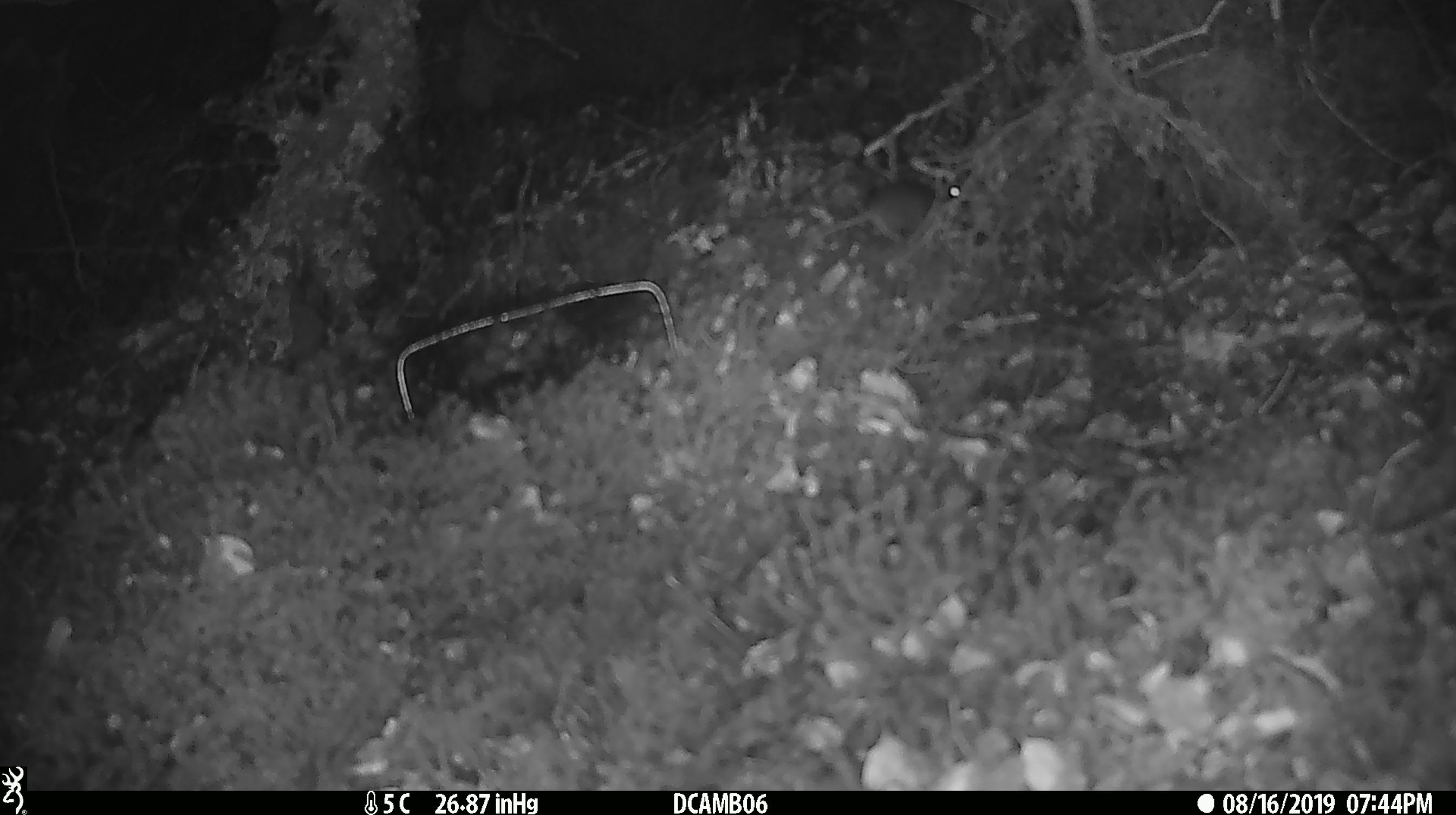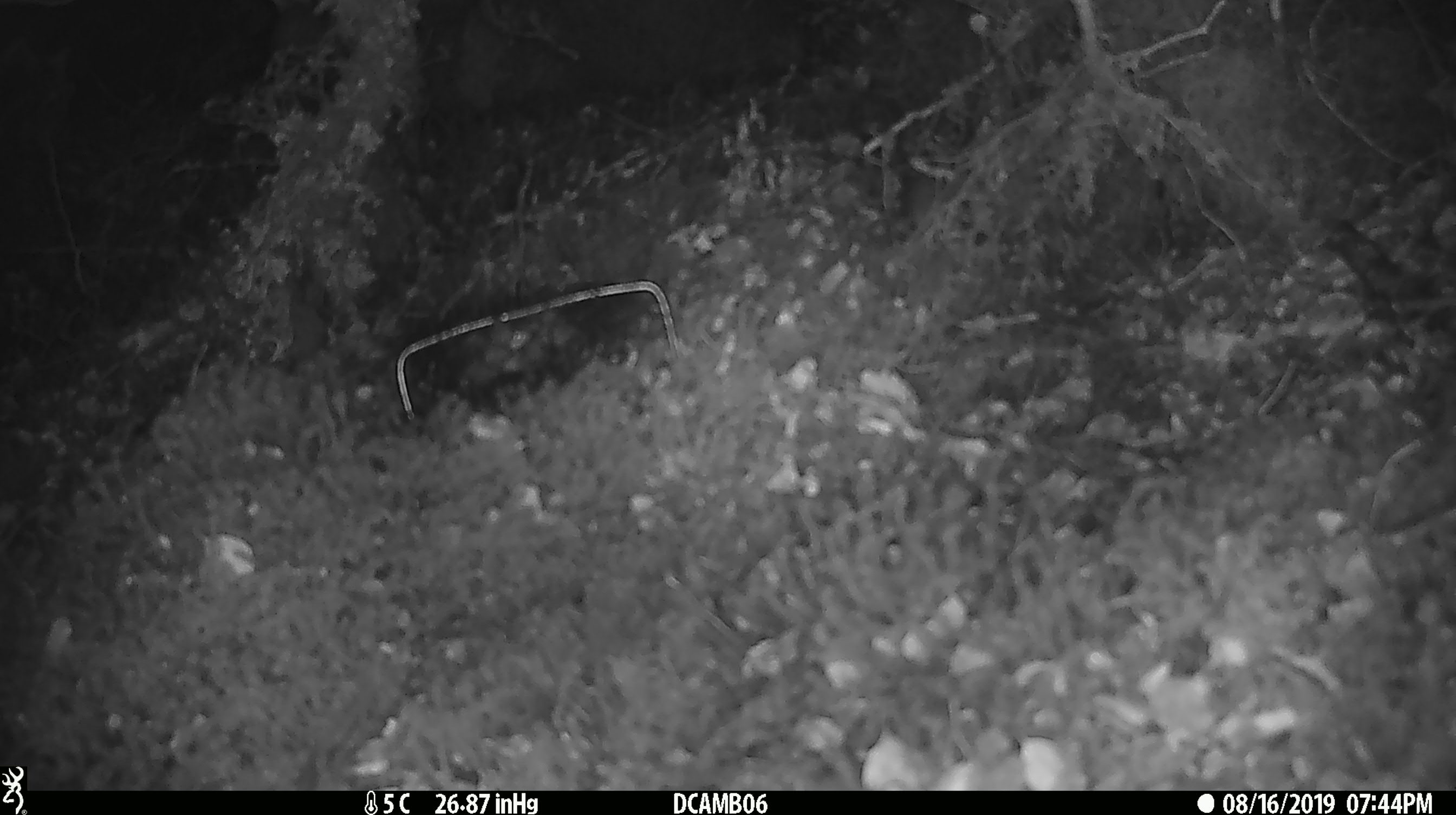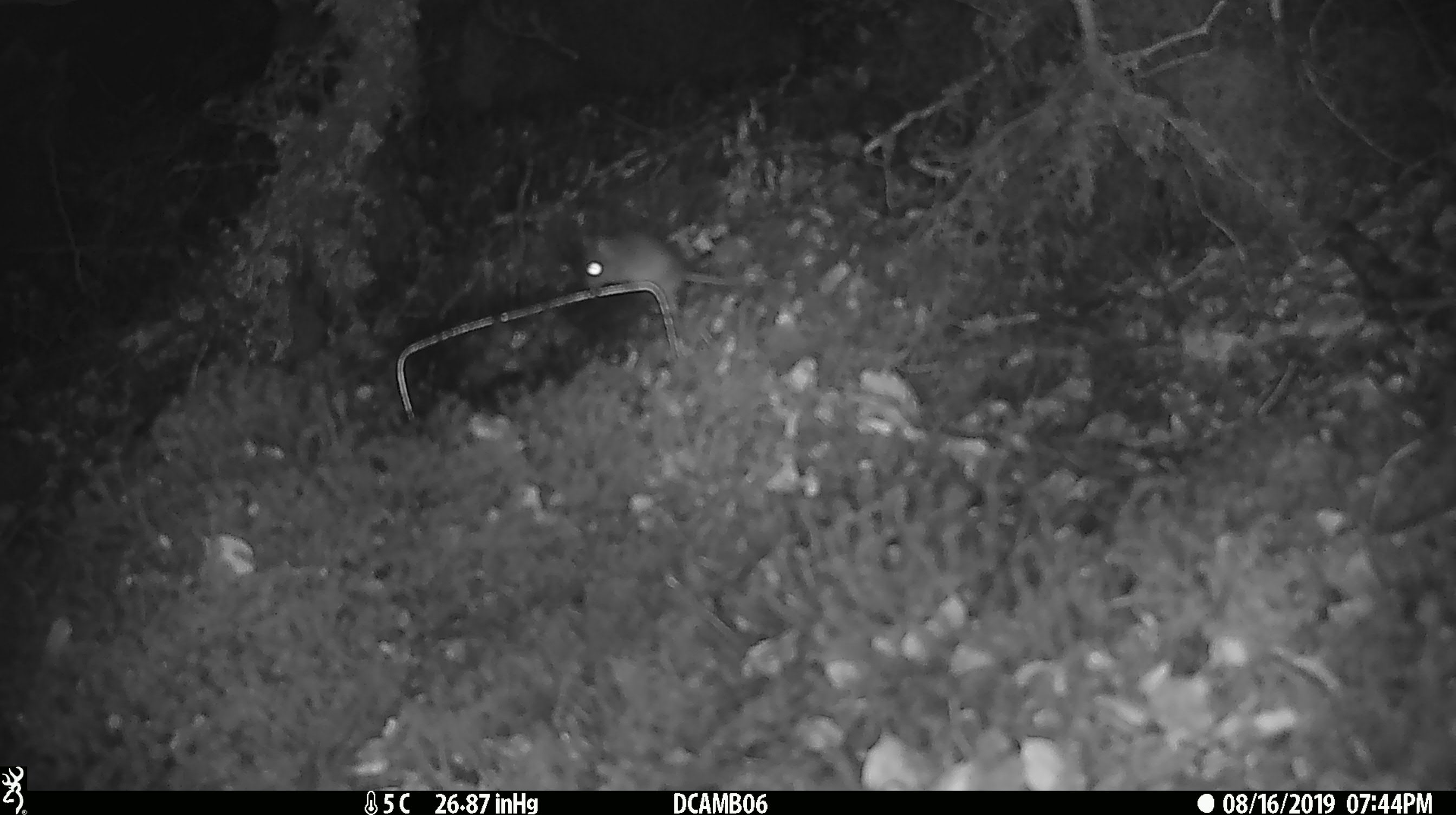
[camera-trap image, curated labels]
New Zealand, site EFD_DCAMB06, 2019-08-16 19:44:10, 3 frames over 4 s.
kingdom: Animalia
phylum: Chordata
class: Mammalia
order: Rodentia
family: Muridae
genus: Mus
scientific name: Mus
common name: mouse